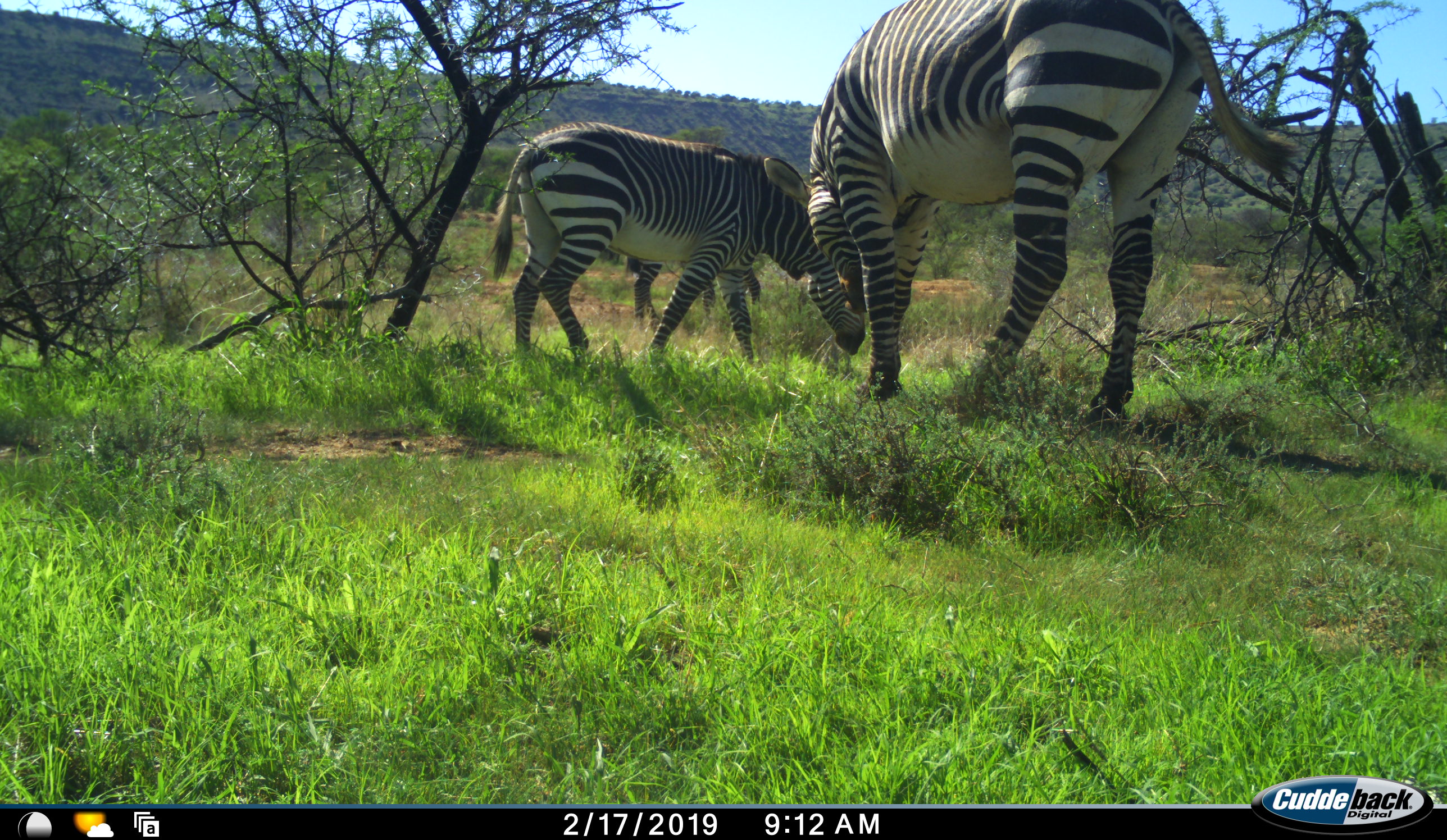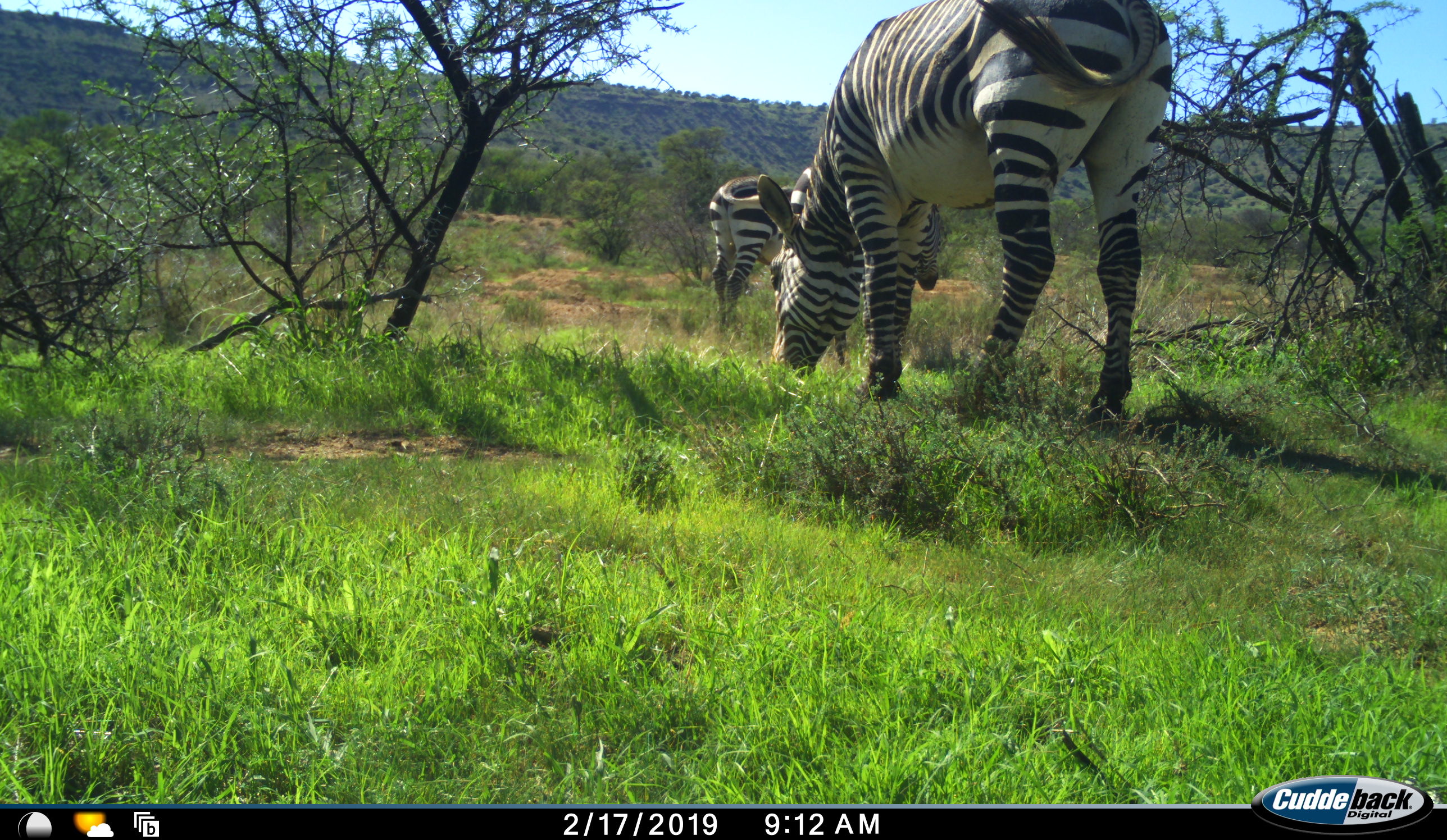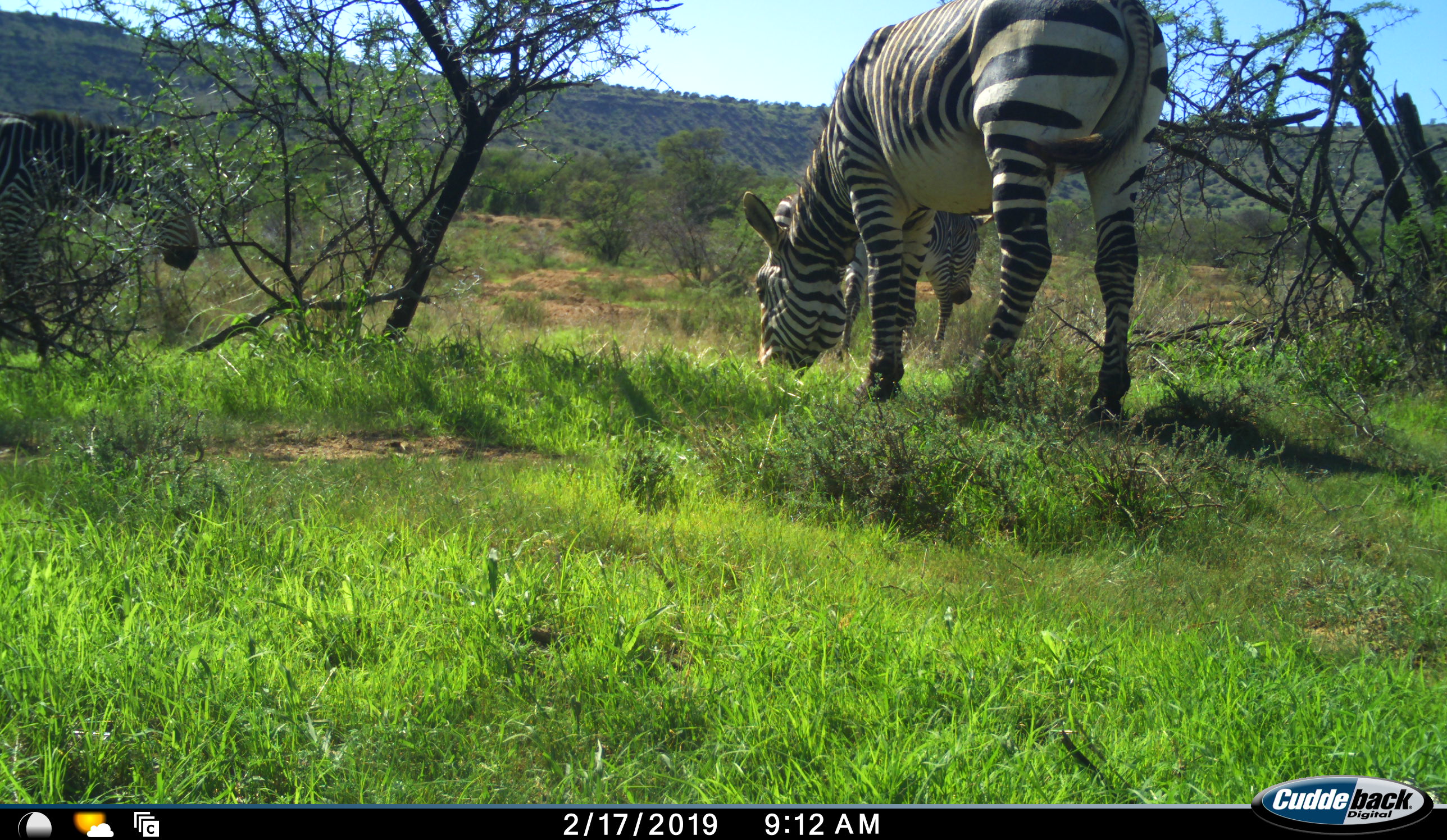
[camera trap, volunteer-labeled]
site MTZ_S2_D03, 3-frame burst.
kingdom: Animalia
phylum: Chordata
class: Mammalia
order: Perissodactyla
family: Equidae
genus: Equus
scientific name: Equus zebra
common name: mountain zebra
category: zebramountain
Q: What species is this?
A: Zebramountain (mountain zebra) (Equus zebra).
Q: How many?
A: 4.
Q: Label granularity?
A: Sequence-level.